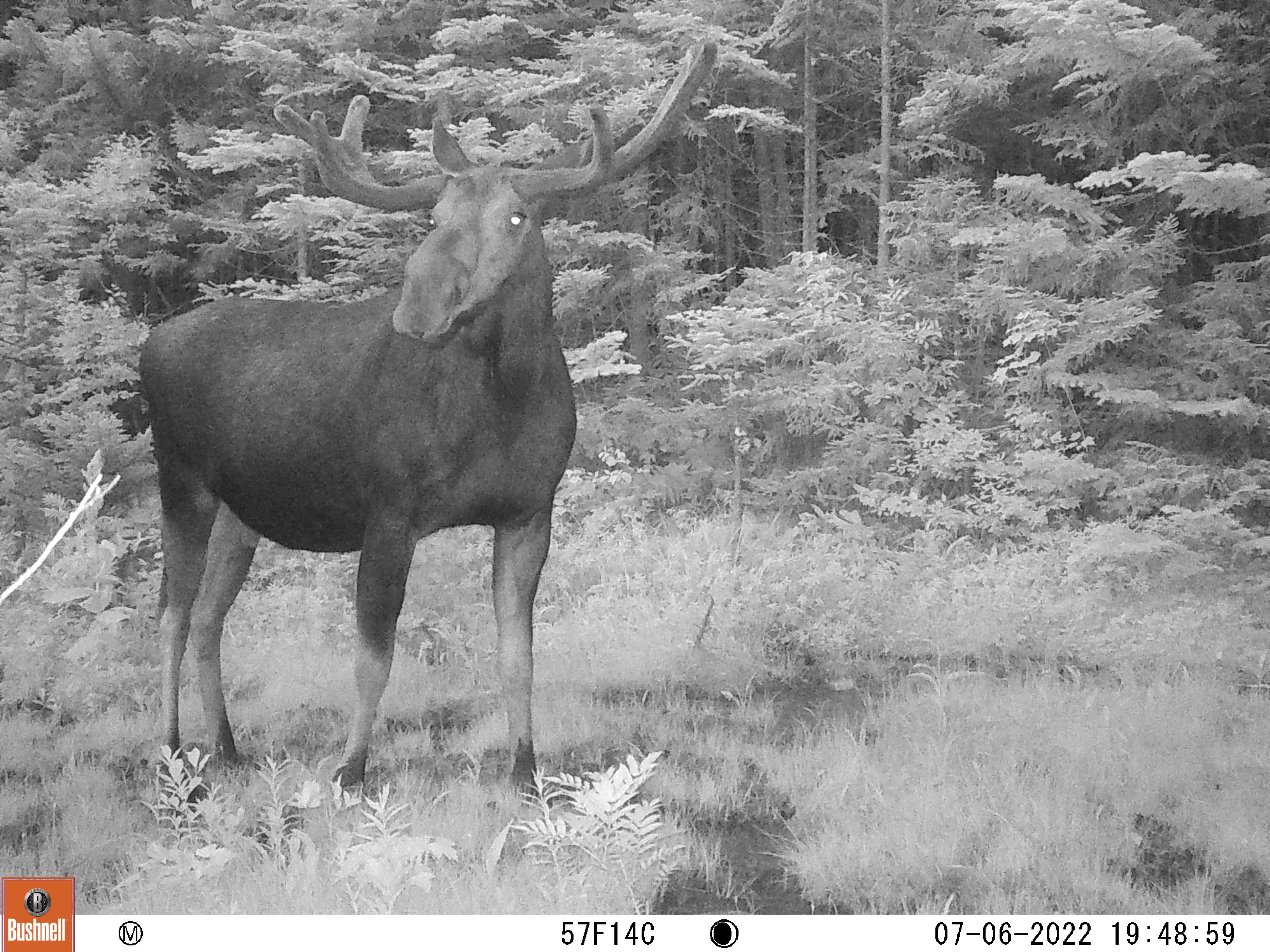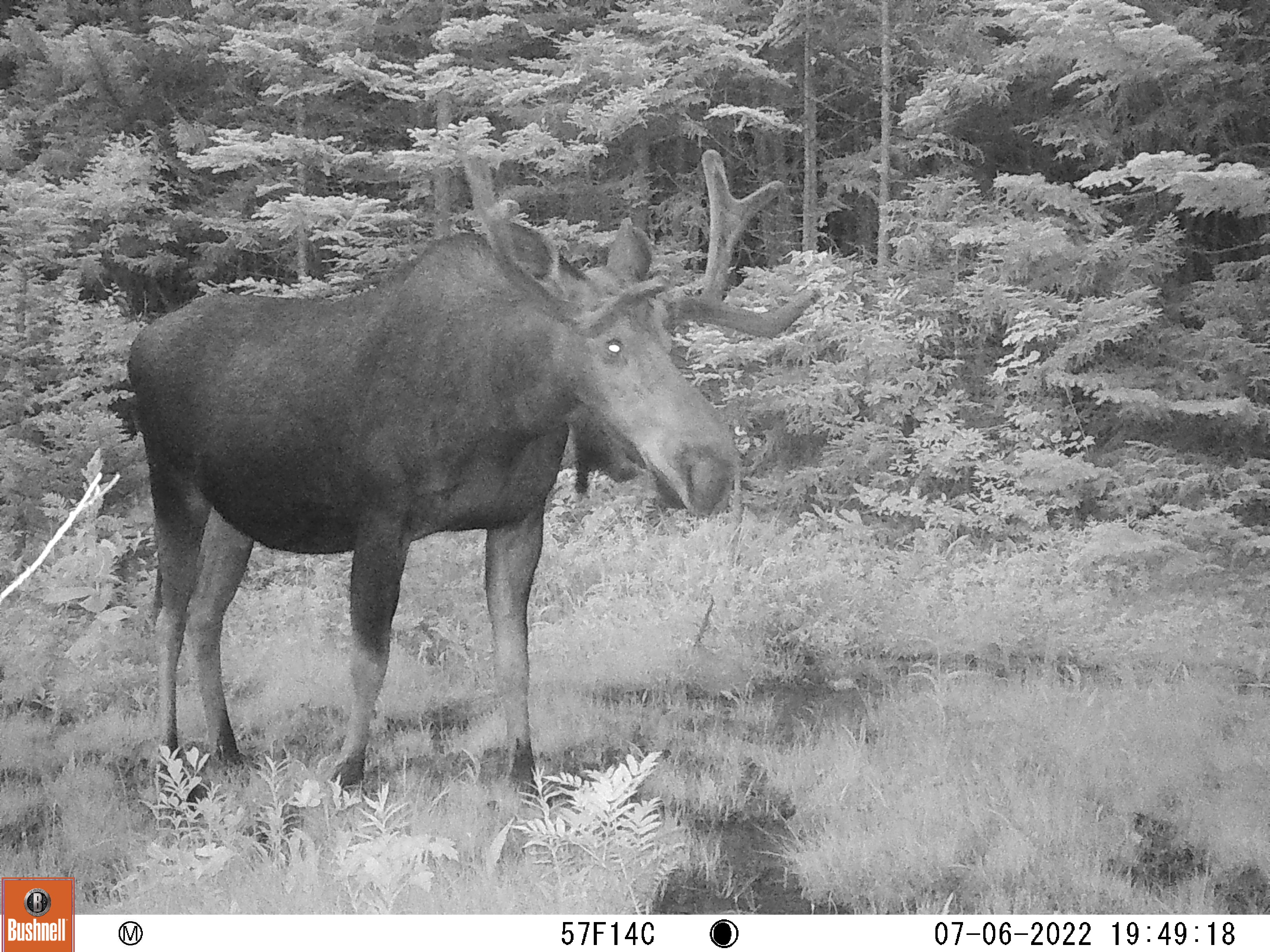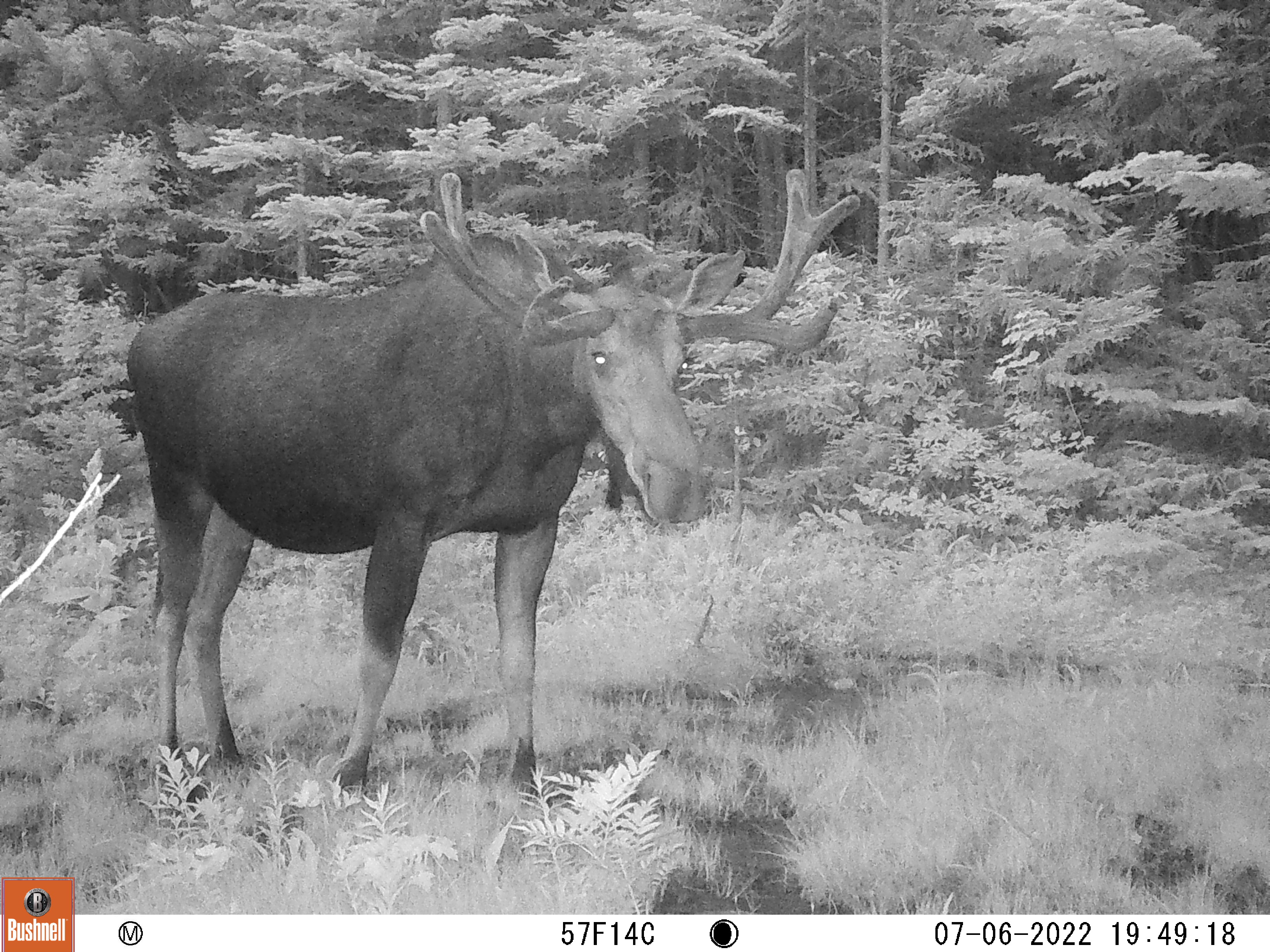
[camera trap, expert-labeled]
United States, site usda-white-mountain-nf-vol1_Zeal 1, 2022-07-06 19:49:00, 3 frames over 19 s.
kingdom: Animalia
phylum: Chordata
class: Mammalia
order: Artiodactyla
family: Cervidae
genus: Alces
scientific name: Alces alces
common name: moose